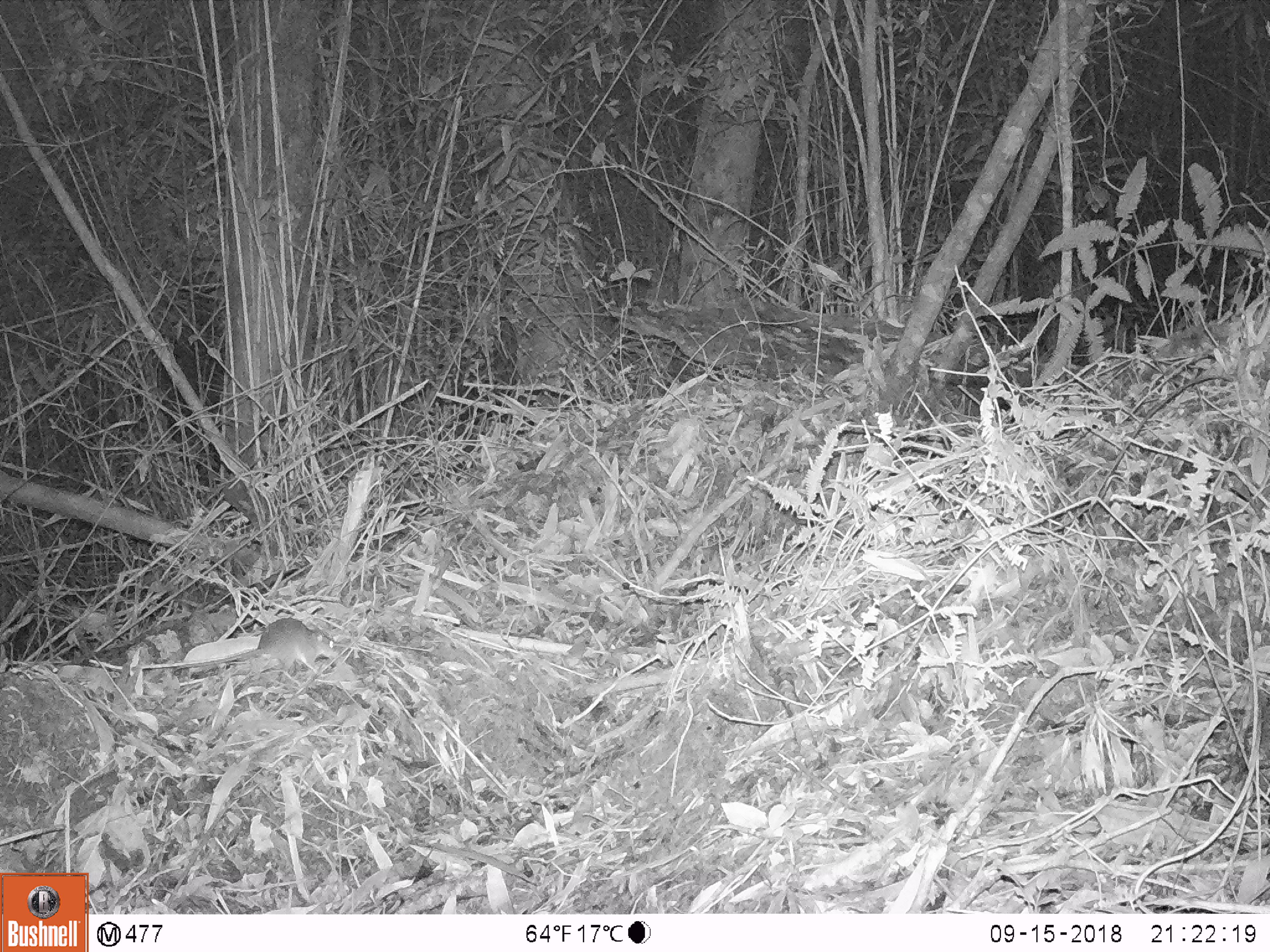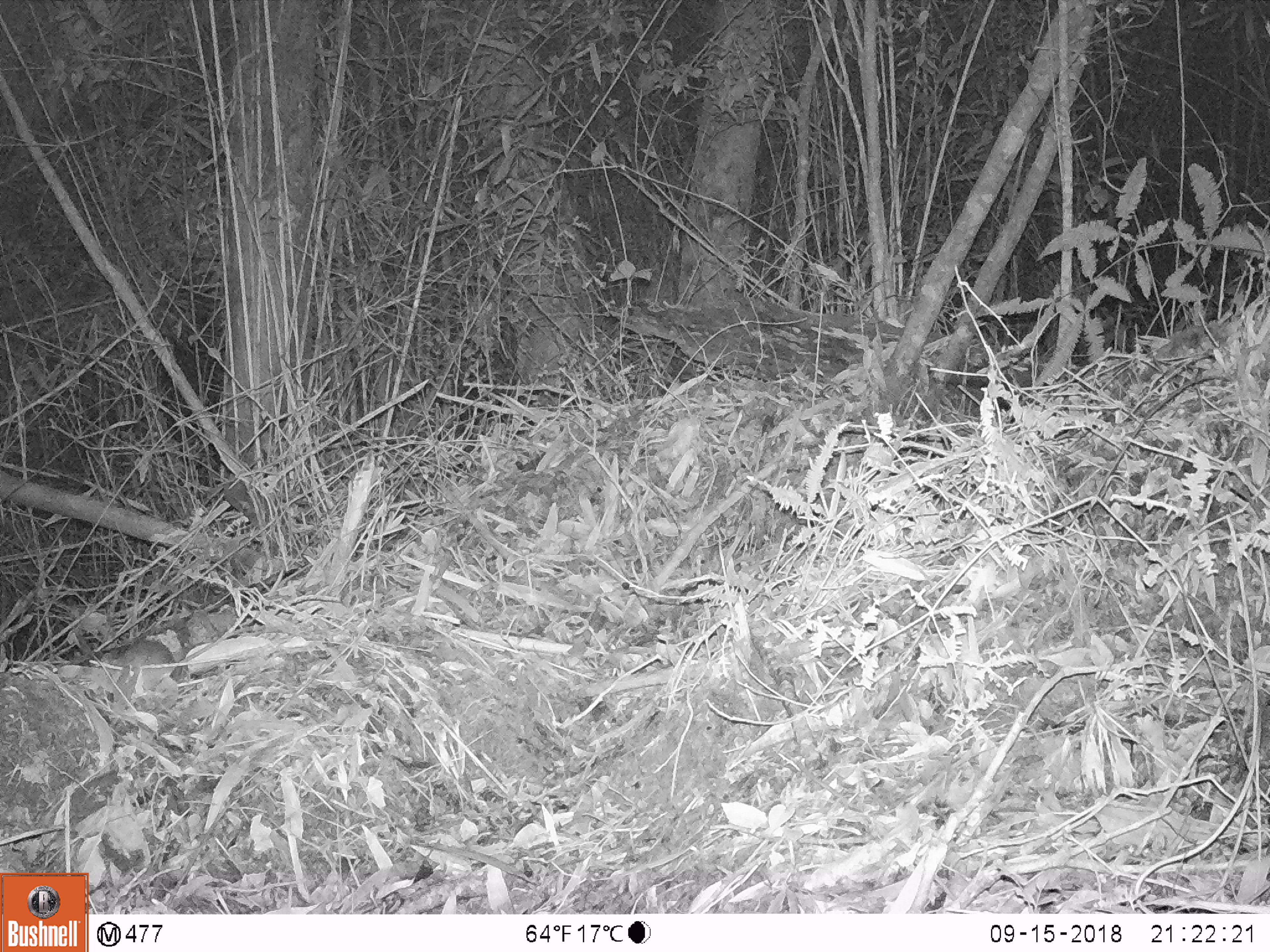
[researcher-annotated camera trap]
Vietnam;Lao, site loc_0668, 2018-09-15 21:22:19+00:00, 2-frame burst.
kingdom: Animalia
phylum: Chordata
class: Mammalia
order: Rodentia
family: Muridae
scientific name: Muridae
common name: old-world mice and rats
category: unidentified murid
Unidentified murid (old-world mice and rats) (Muridae). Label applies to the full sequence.